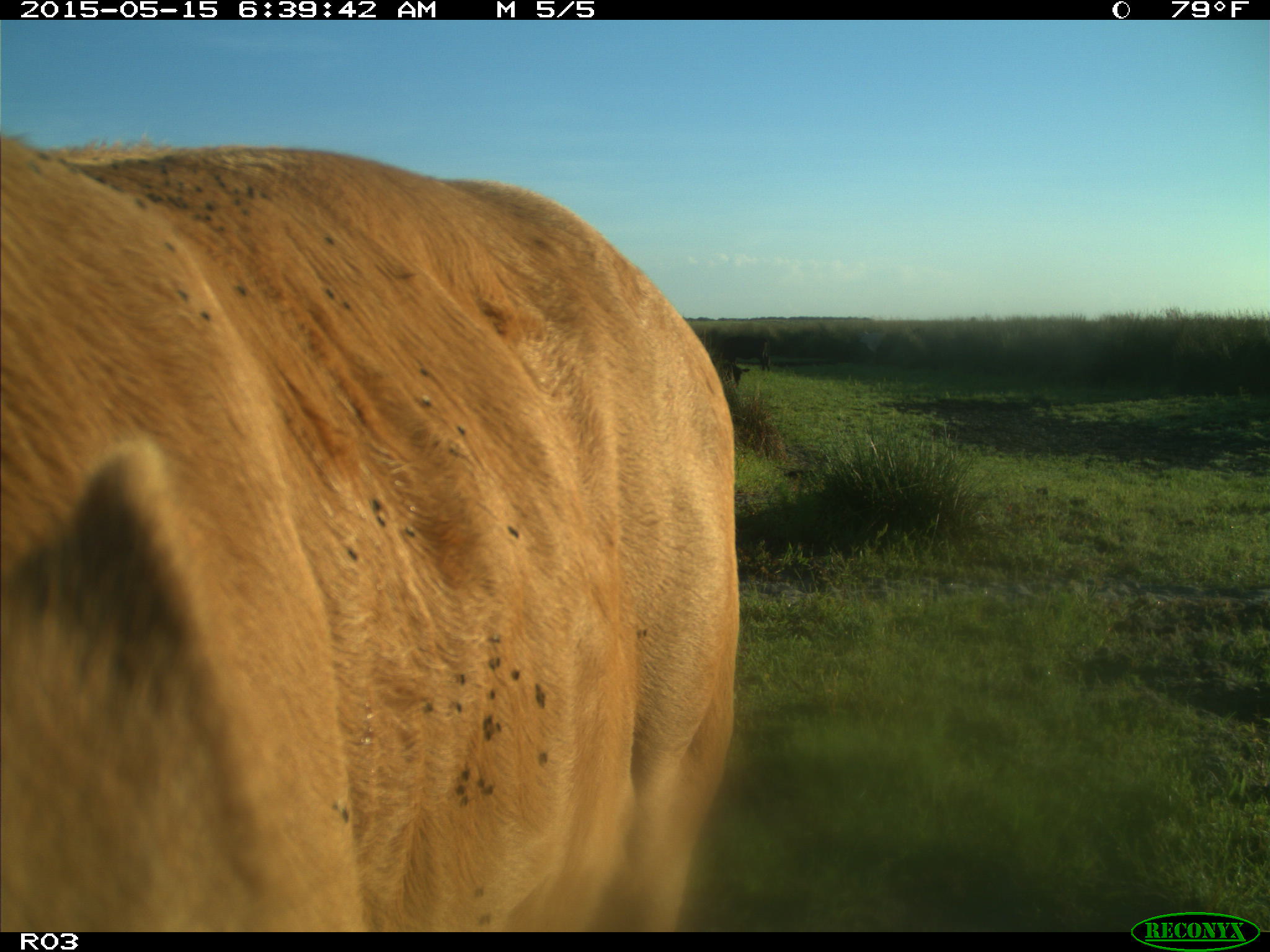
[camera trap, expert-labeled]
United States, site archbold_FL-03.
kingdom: Animalia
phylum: Chordata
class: Mammalia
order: Artiodactyla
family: Bovidae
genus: Bos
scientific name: Bos taurus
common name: domestic cow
Bos taurus (domestic cow).